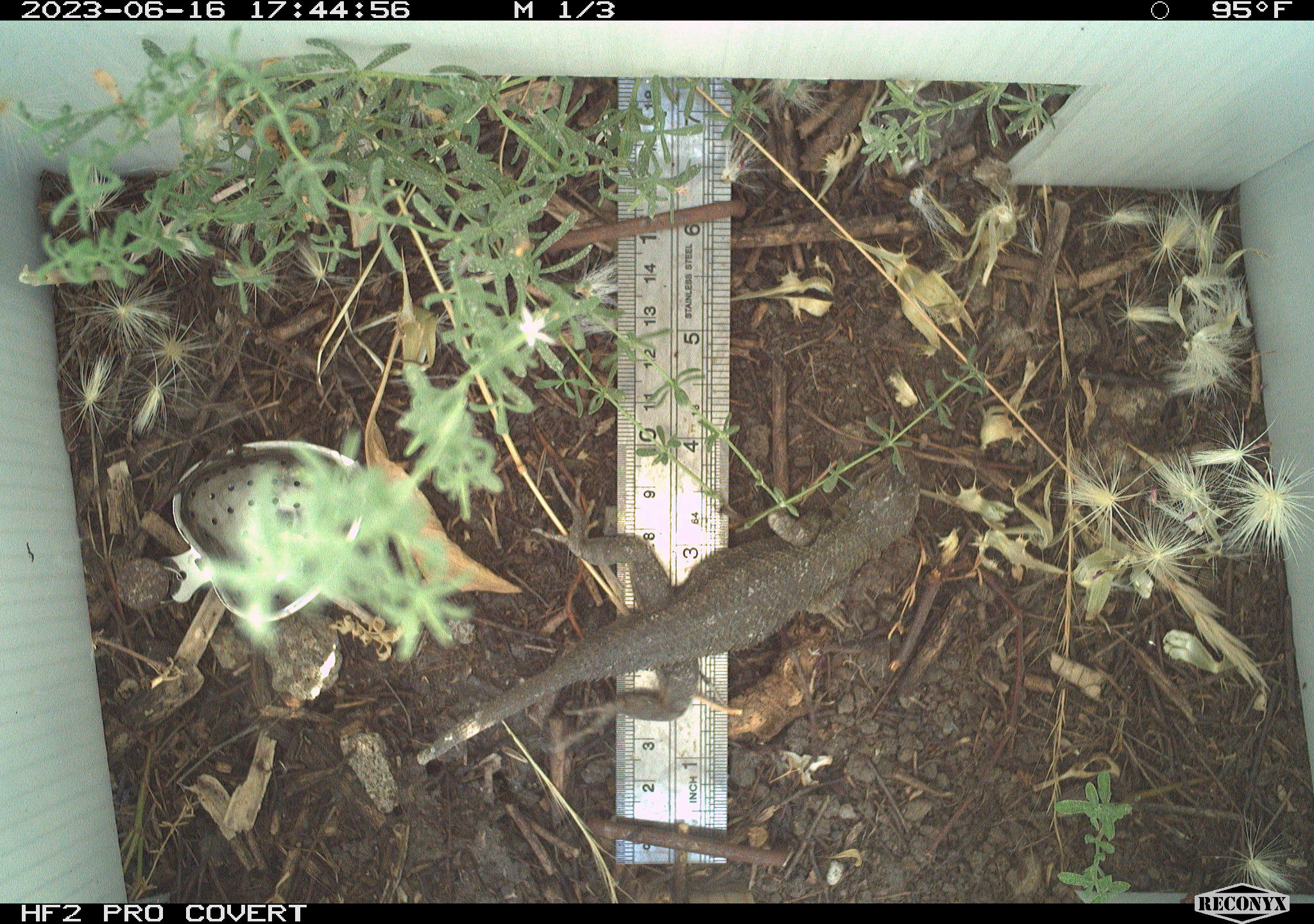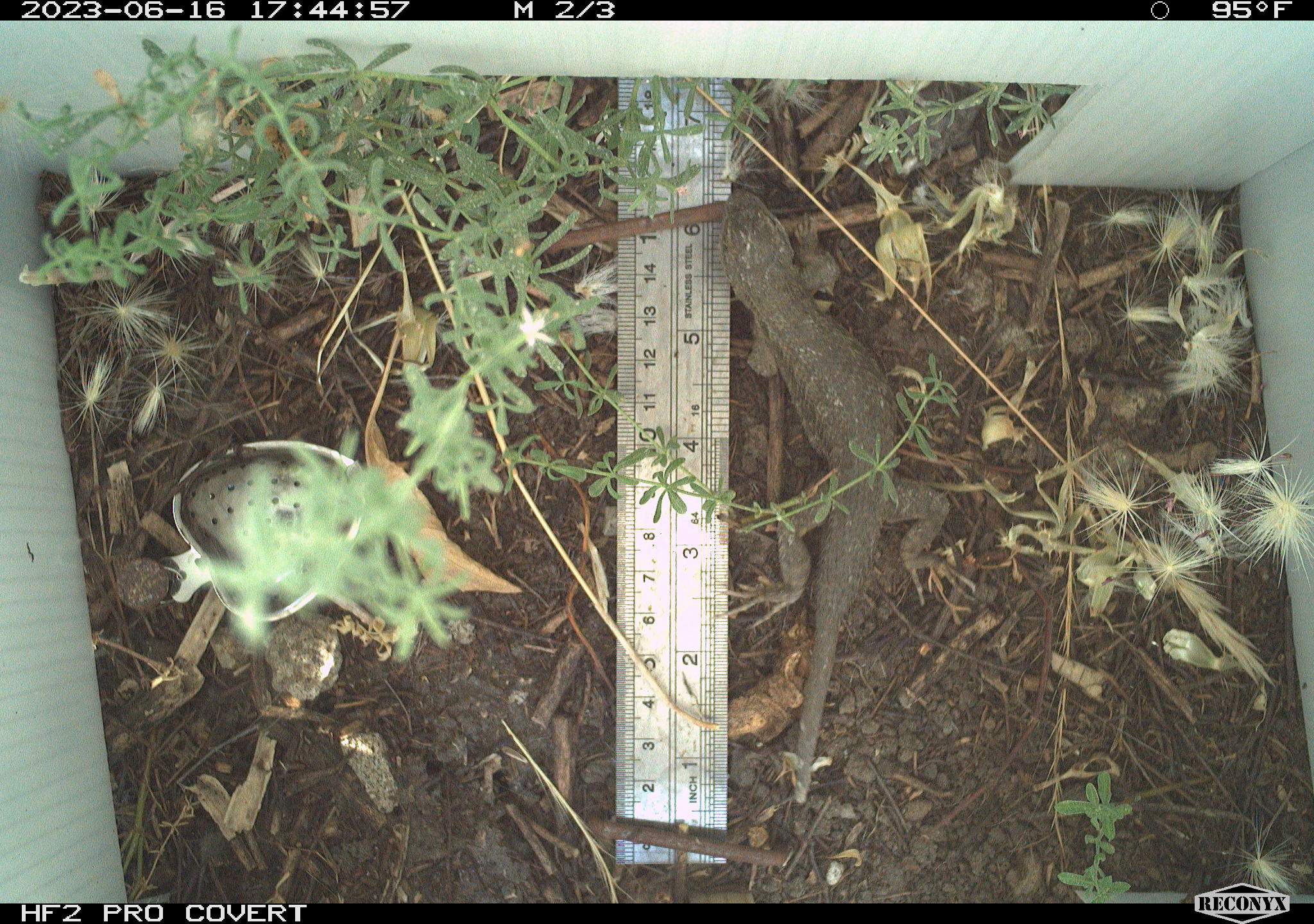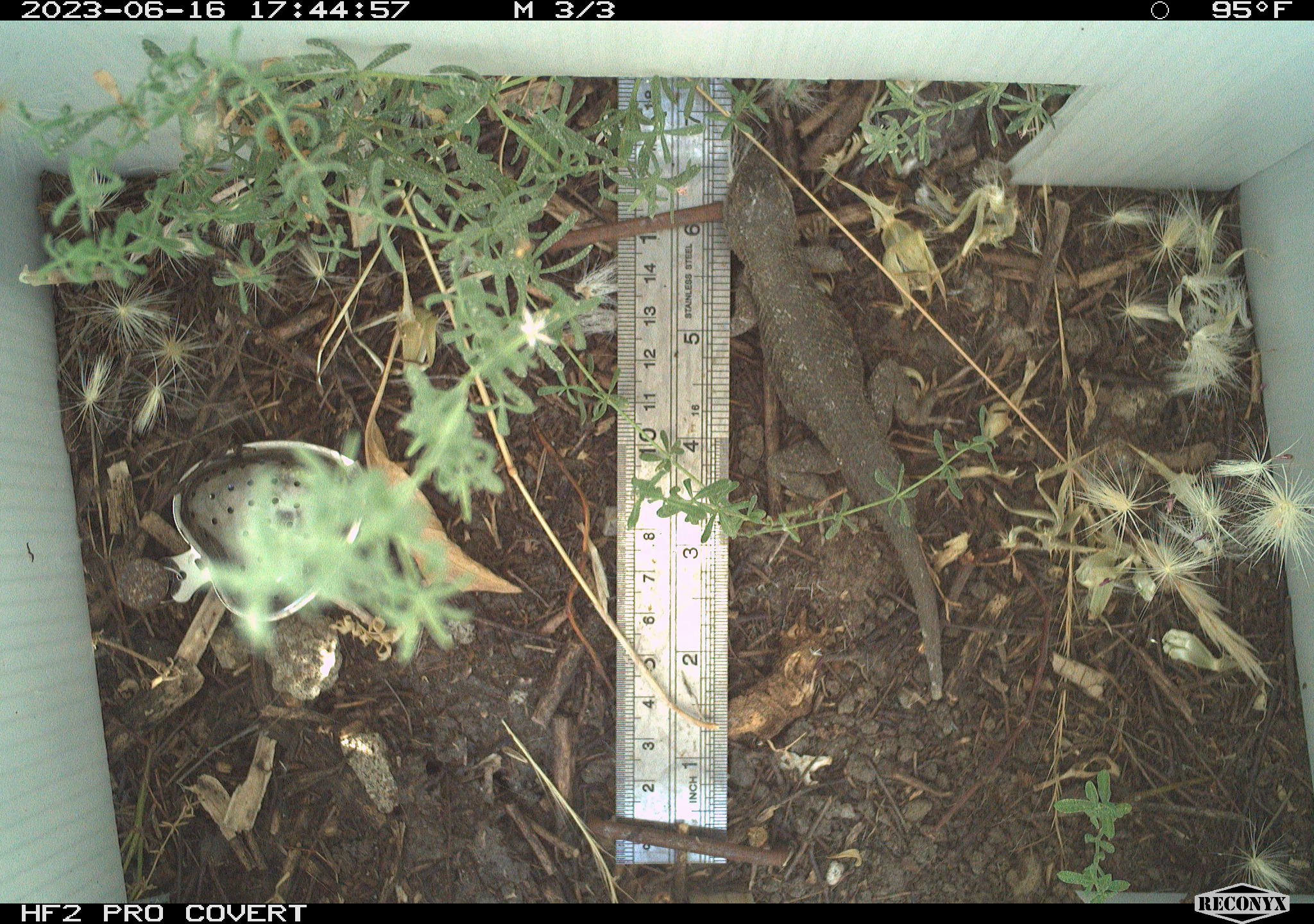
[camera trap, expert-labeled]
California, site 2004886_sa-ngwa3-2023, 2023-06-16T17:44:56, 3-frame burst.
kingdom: Animalia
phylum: Chordata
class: Reptilia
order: Squamata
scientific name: Squamata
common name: lizards and snakes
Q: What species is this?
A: Lizards and snakes (Squamata).